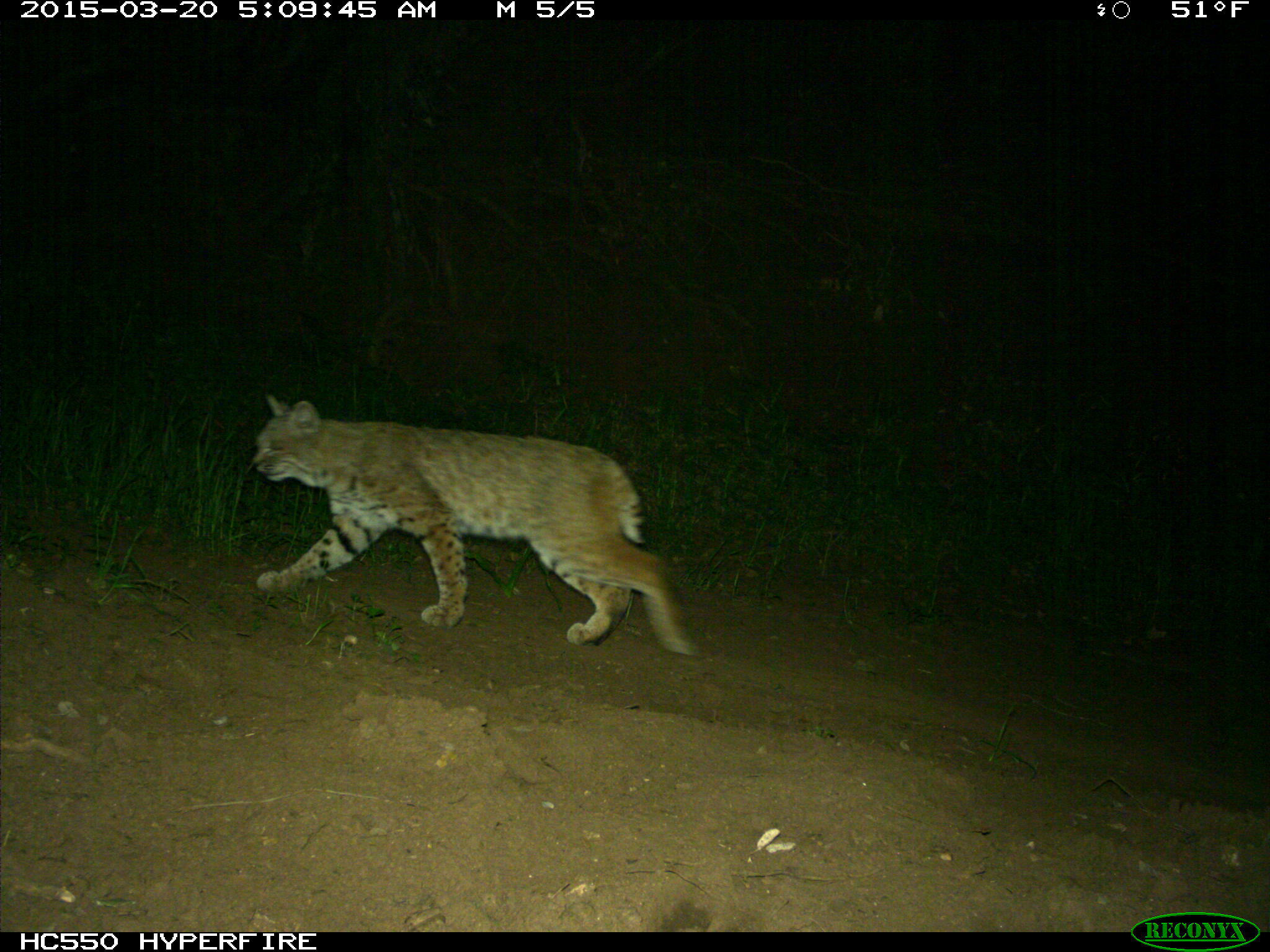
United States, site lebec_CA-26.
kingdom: Animalia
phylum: Chordata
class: Mammalia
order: Carnivora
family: Felidae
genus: Lynx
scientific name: Lynx rufus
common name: bobcat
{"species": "Lynx rufus (bobcat)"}